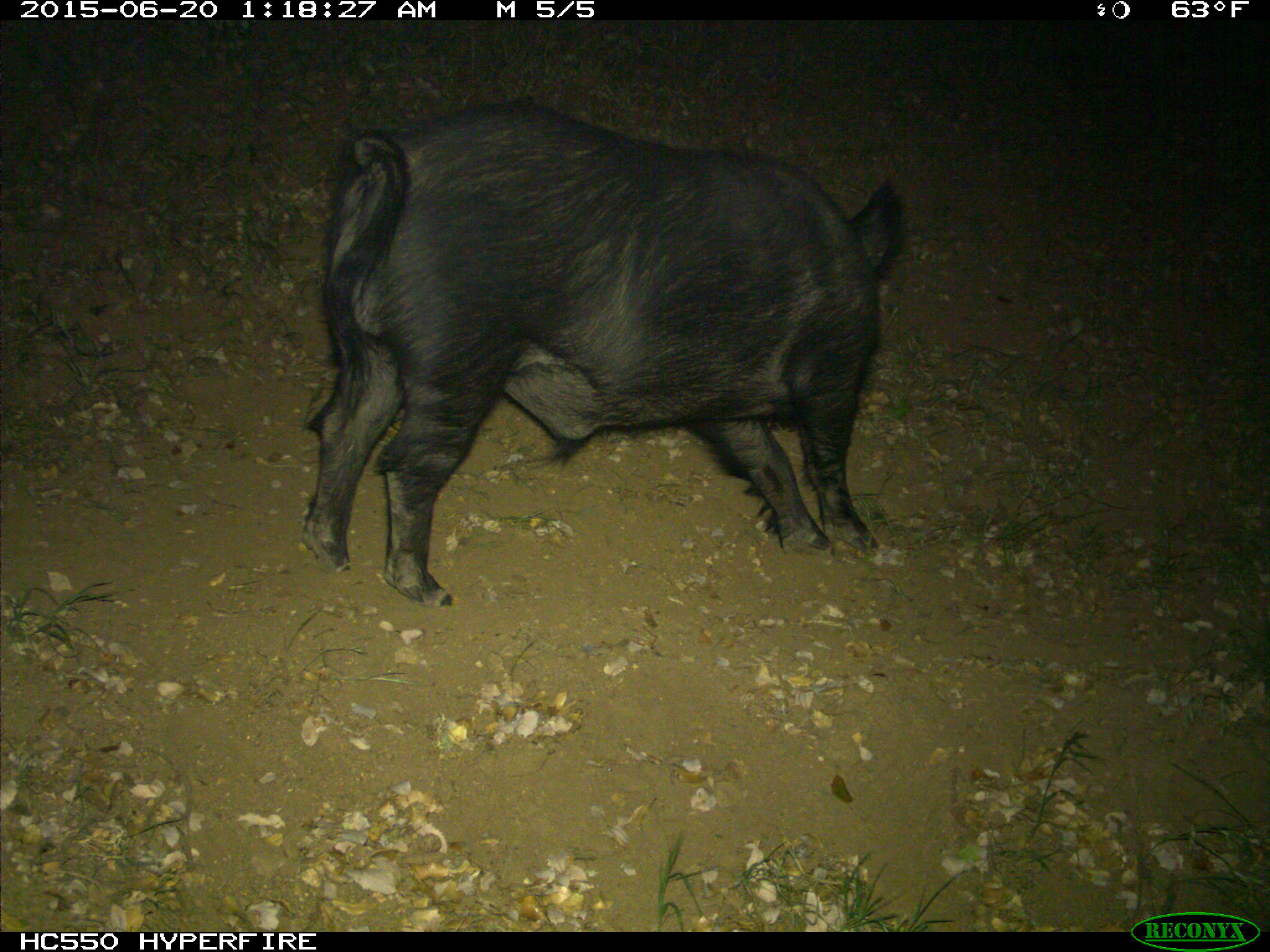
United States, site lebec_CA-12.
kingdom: Animalia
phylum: Chordata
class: Mammalia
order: Artiodactyla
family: Suidae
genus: Sus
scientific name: Sus scrofa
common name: wild boar